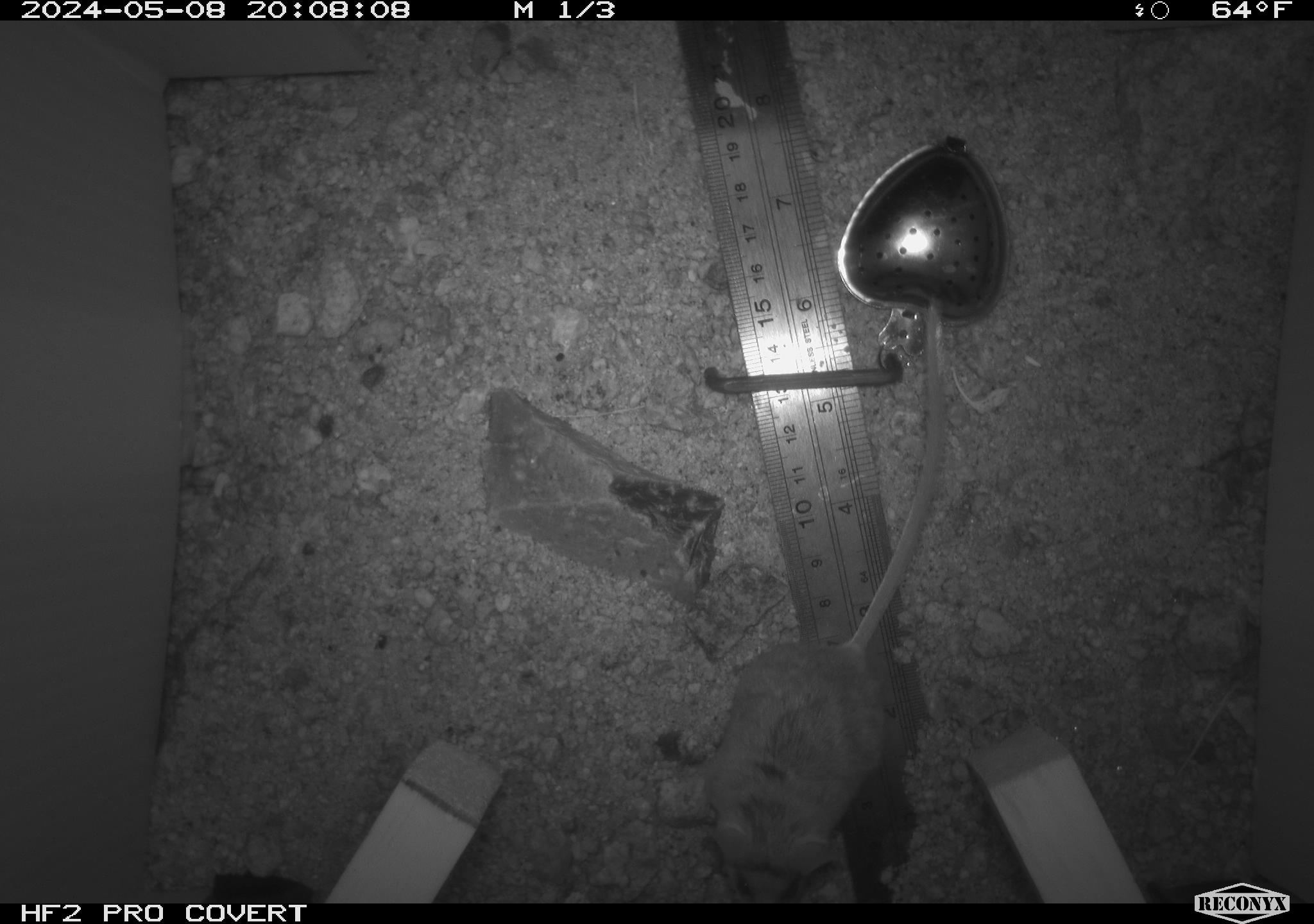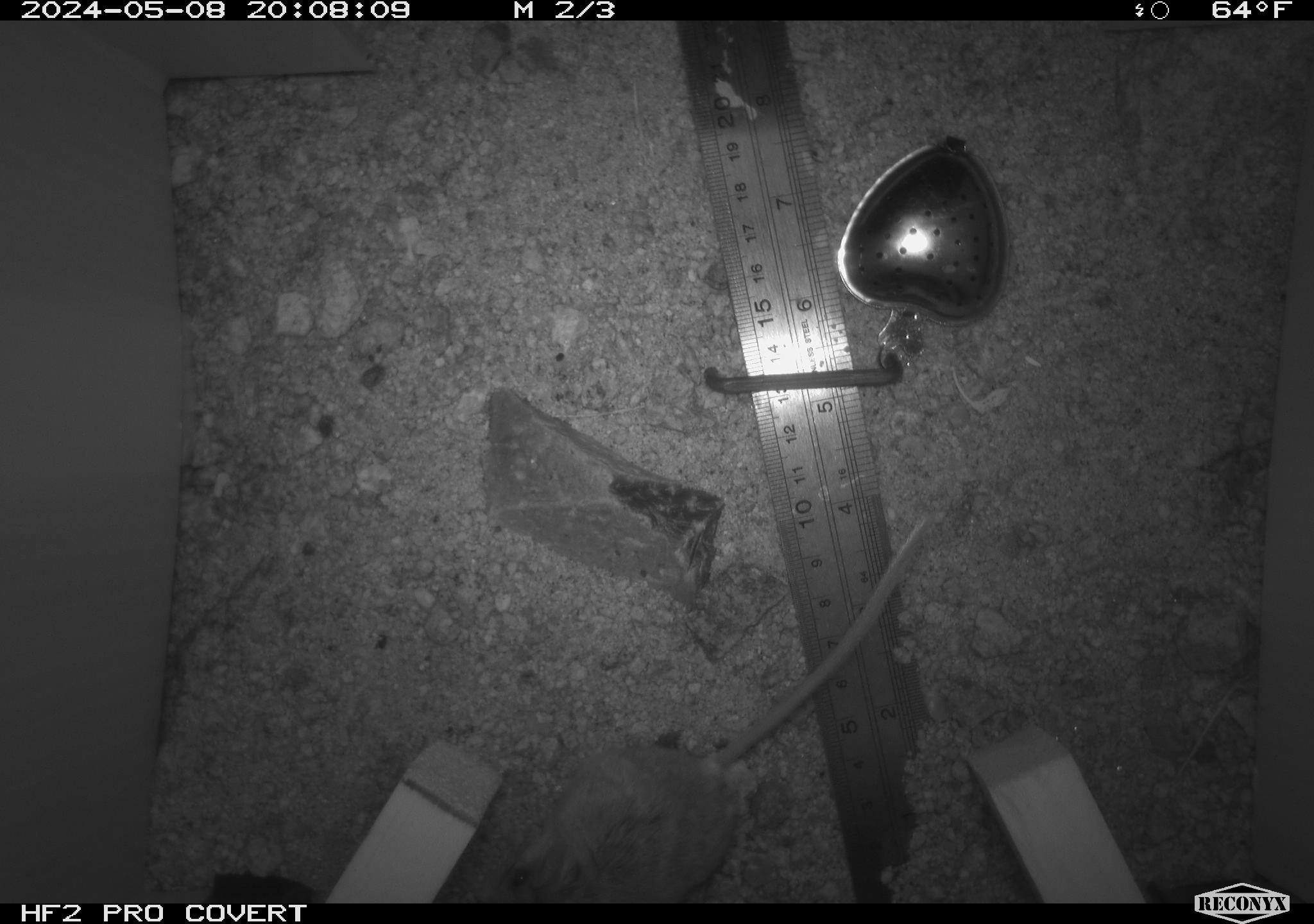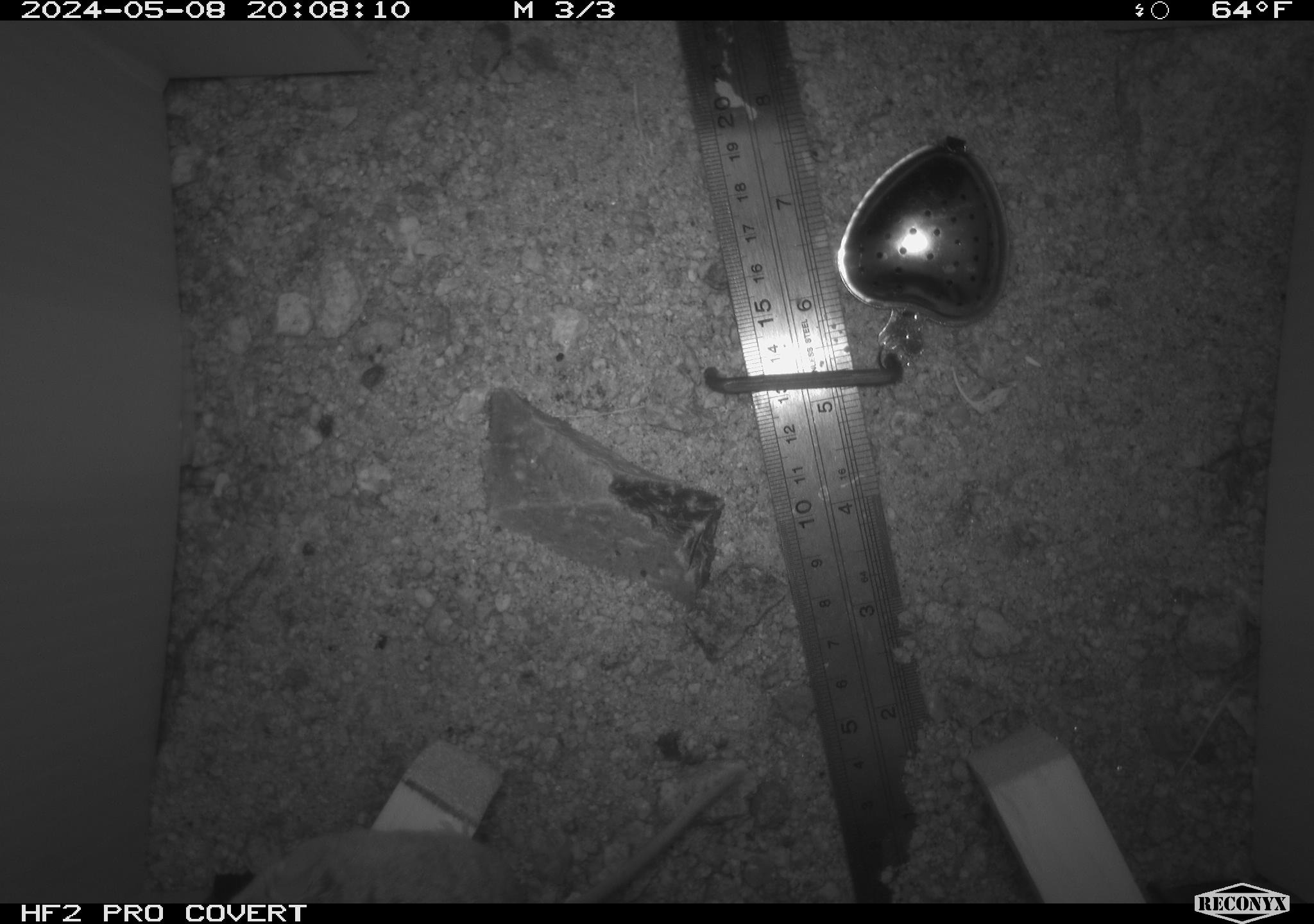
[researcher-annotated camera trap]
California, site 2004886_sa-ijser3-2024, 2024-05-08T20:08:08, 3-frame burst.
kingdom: Animalia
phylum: Chordata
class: Mammalia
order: Rodentia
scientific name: Rodentia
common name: mouse species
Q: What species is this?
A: Mouse species (Rodentia).